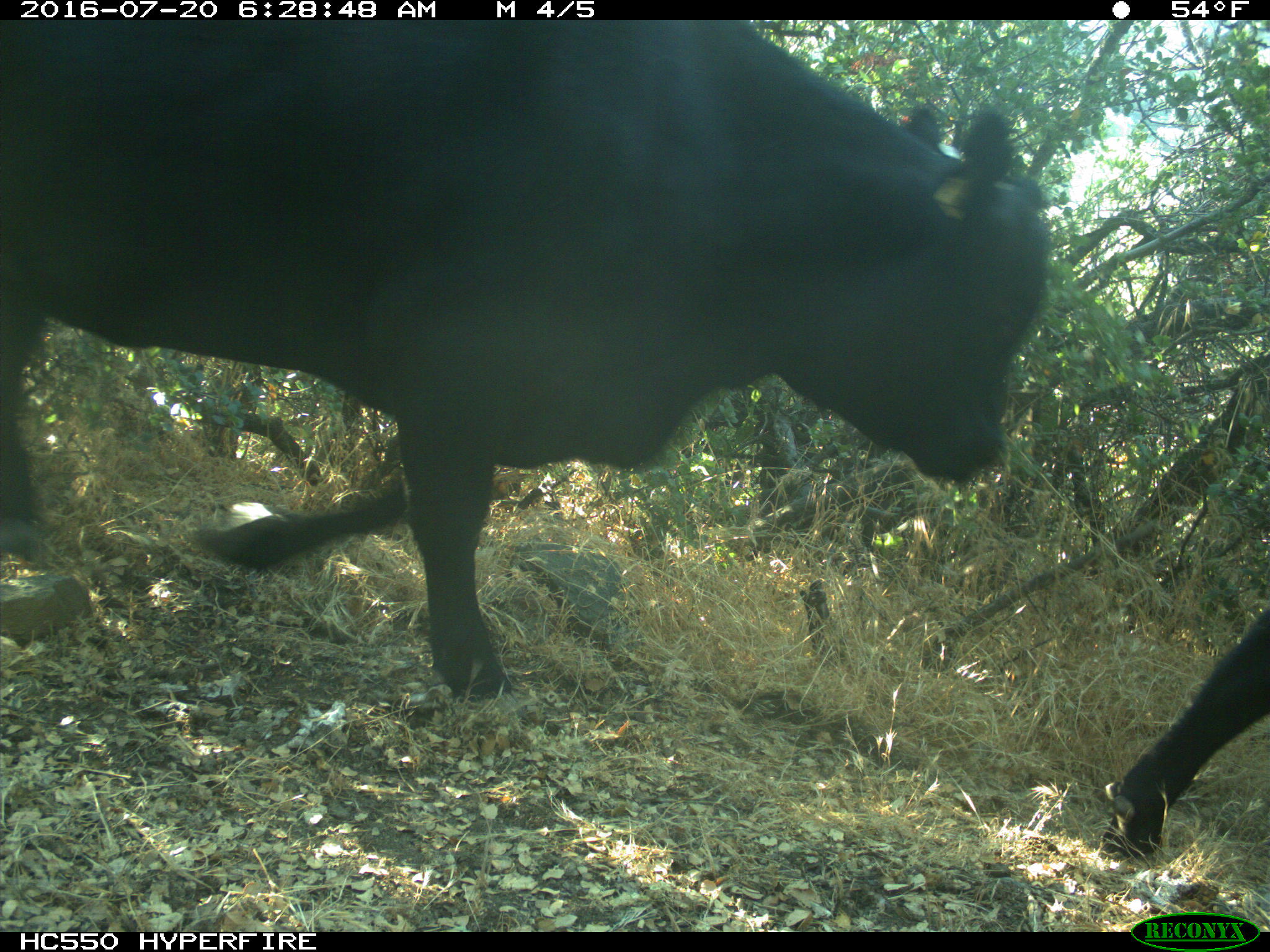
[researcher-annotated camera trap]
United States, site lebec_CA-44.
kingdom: Animalia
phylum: Chordata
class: Mammalia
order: Artiodactyla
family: Bovidae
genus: Bos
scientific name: Bos taurus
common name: domestic cow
Bos taurus (domestic cow).